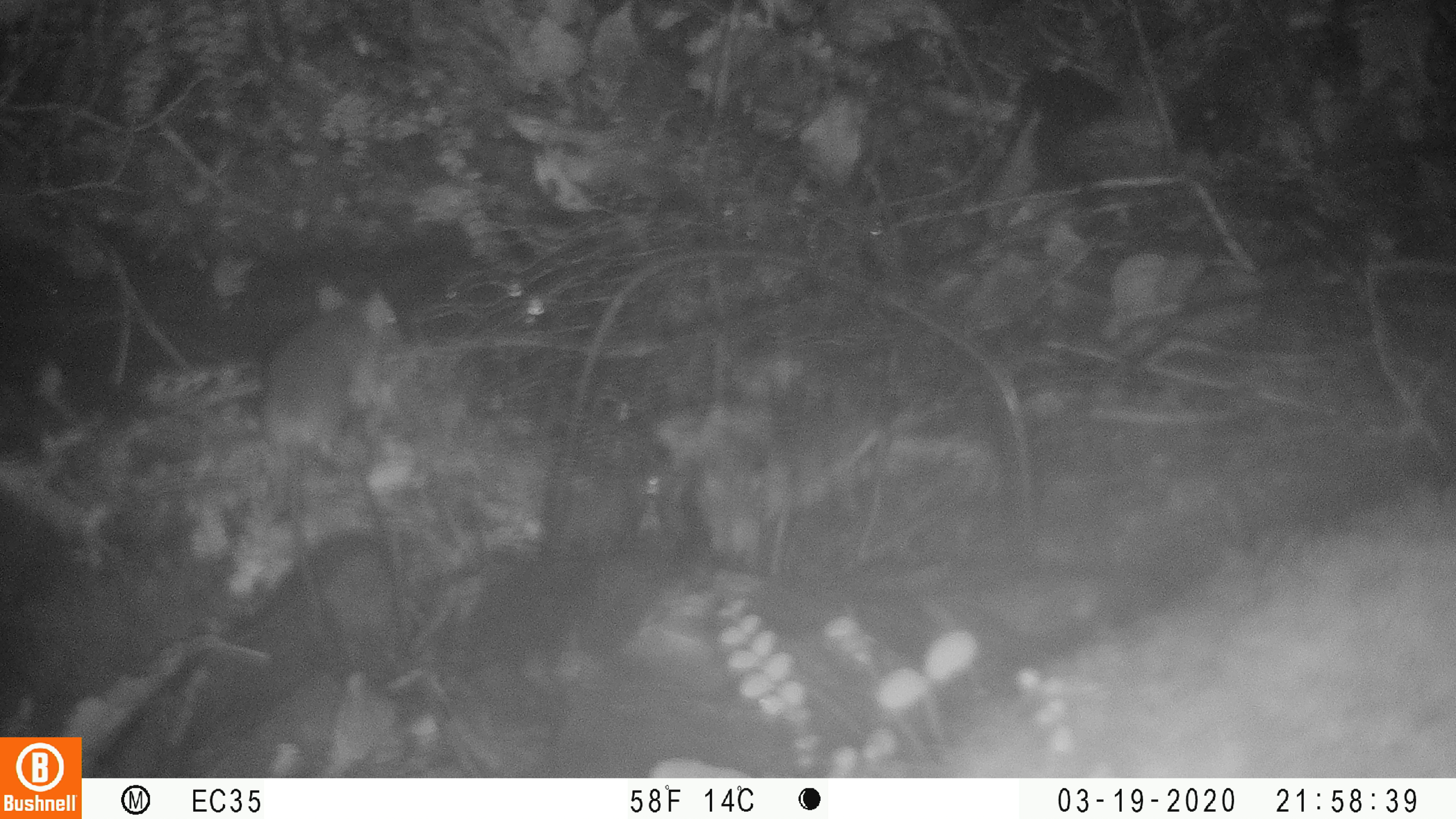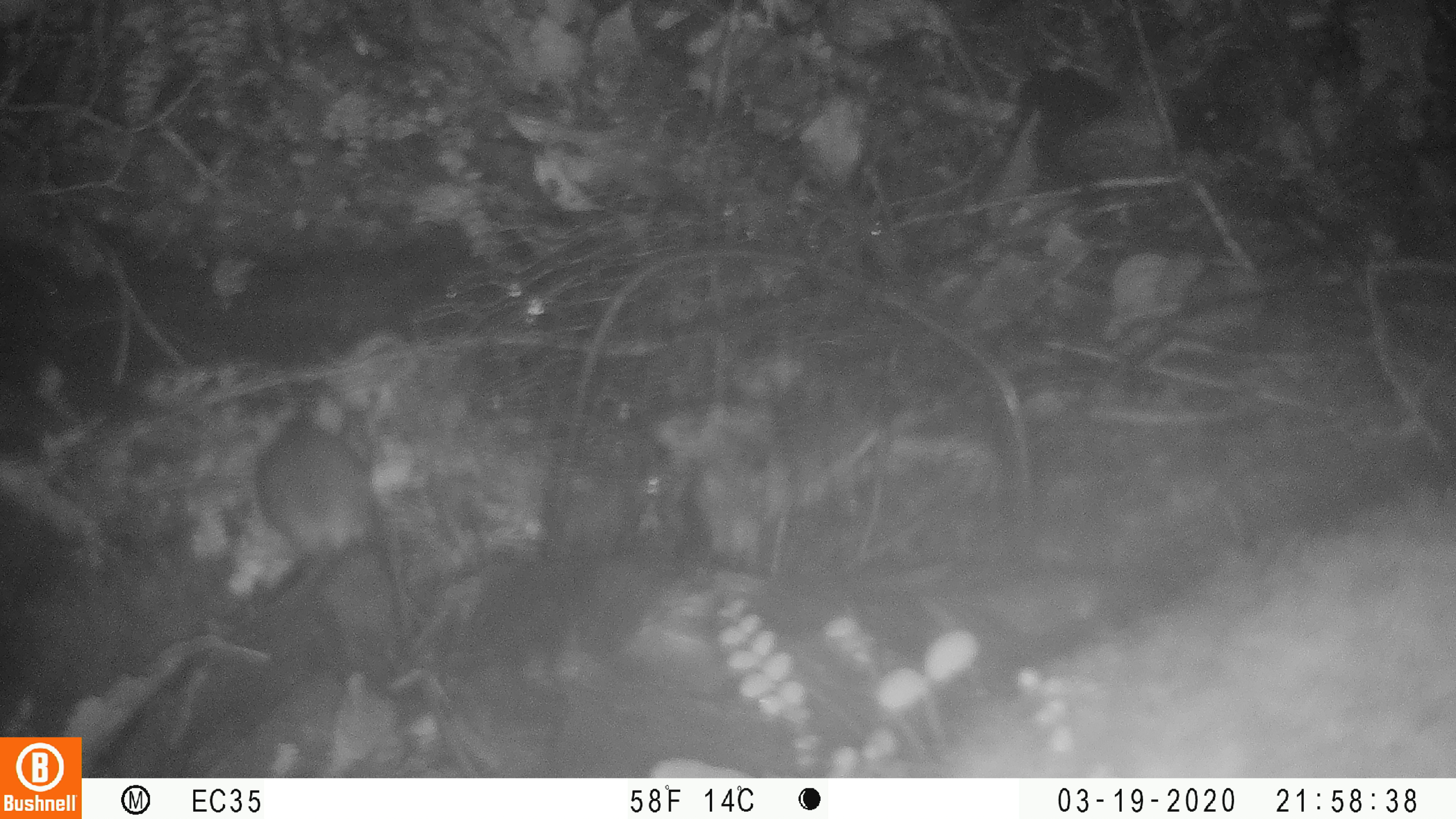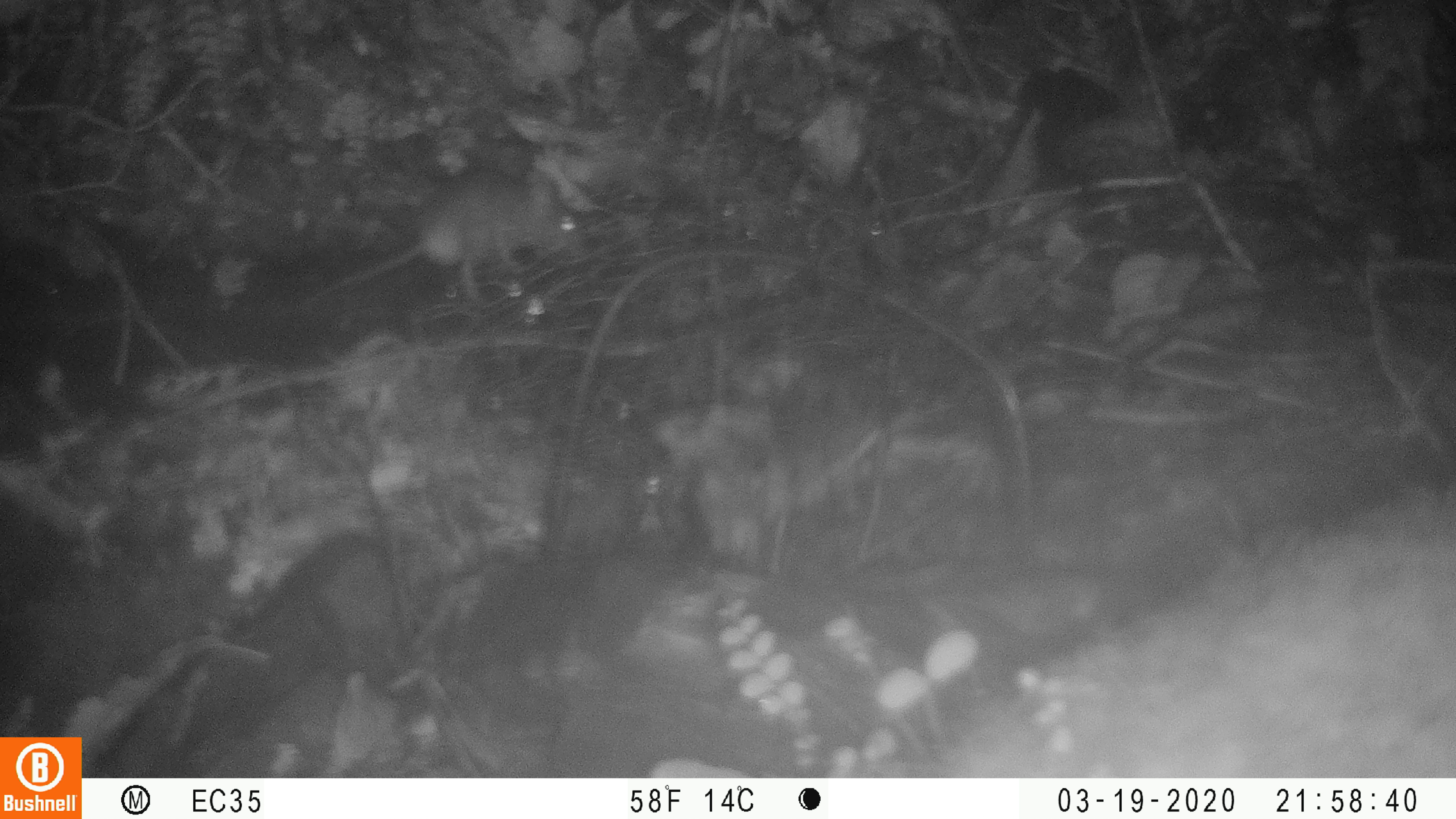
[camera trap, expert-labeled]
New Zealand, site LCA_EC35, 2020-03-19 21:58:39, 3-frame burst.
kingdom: Animalia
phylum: Chordata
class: Mammalia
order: Rodentia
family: Muridae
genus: Mus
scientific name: Mus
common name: mouse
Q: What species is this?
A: Mouse (Mus).